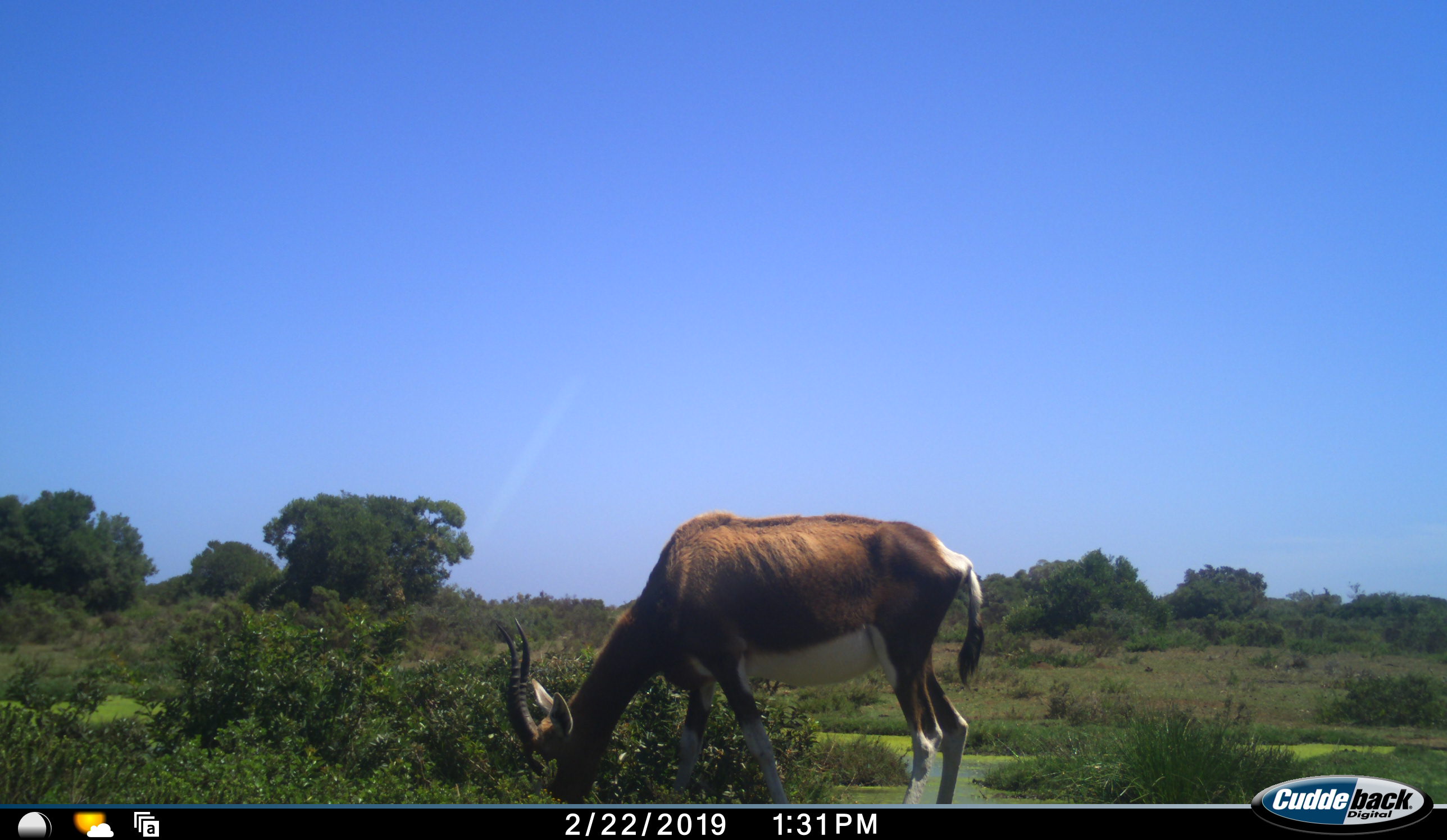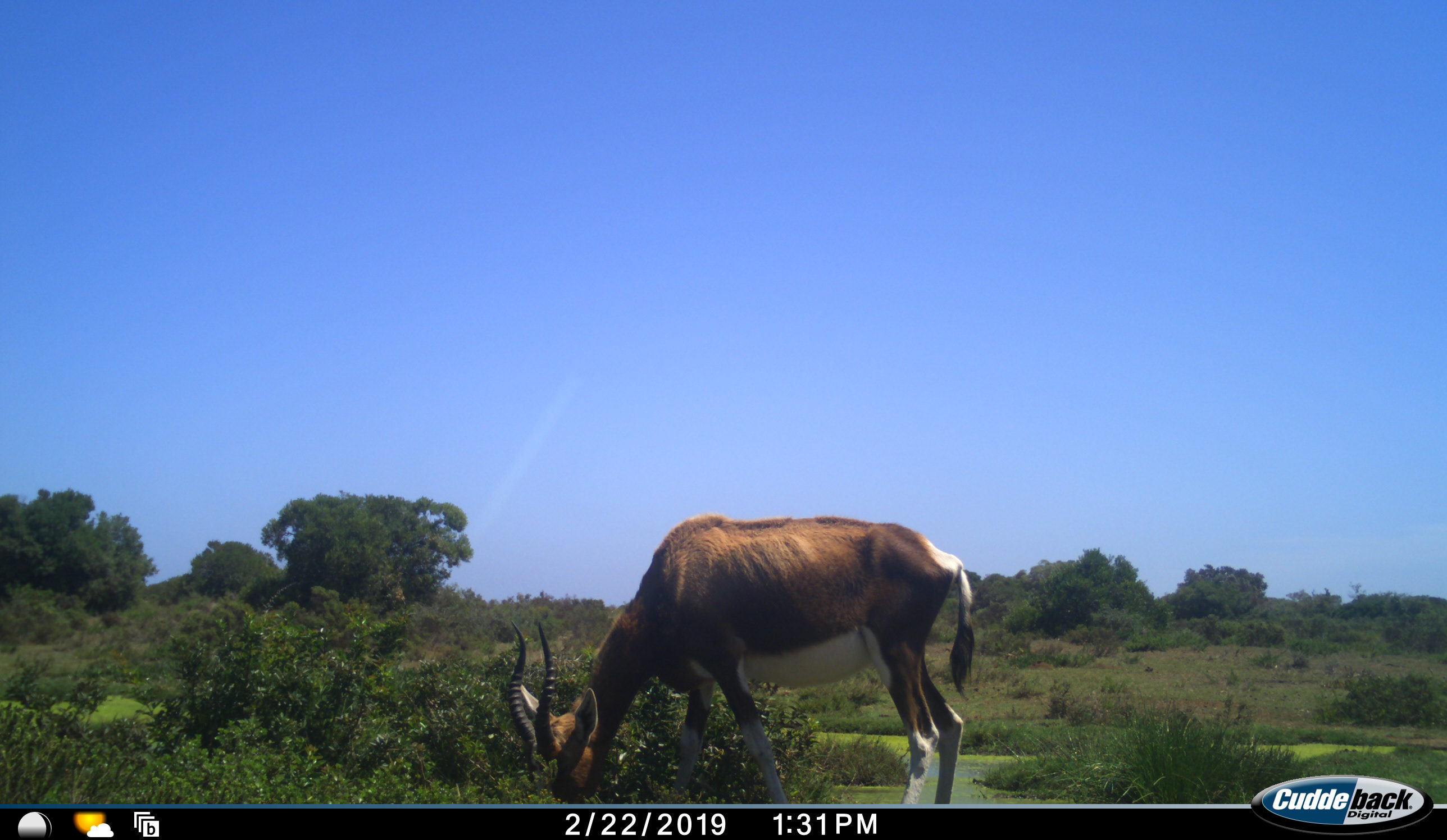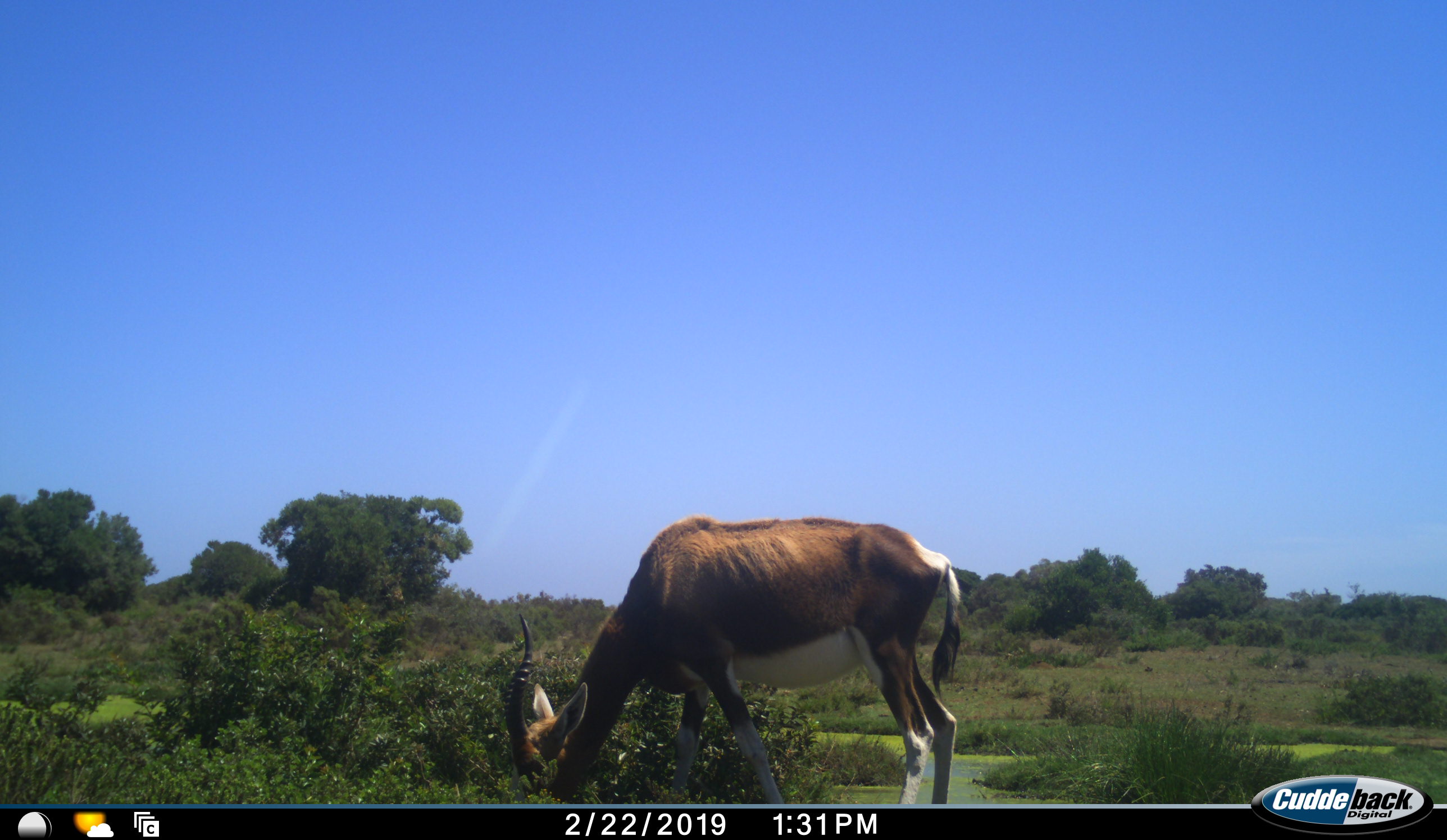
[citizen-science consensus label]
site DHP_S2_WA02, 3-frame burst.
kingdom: Animalia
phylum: Chordata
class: Mammalia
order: Artiodactyla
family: Bovidae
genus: Damaliscus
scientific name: Damaliscus pygargus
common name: bontebok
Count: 1.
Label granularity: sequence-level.